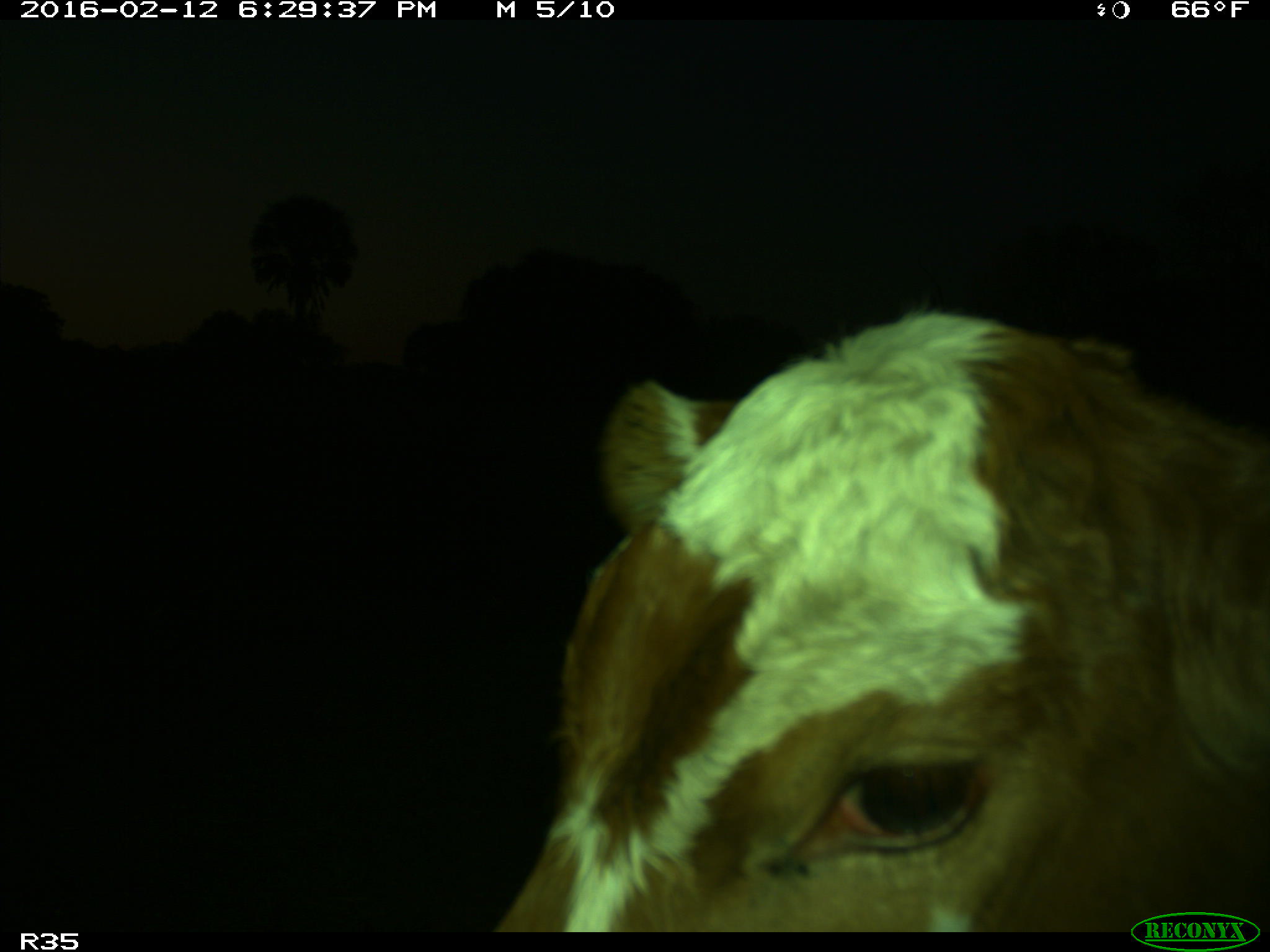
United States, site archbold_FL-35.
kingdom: Animalia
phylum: Chordata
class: Mammalia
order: Artiodactyla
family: Bovidae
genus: Bos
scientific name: Bos taurus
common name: domestic cow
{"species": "Bos taurus (domestic cow)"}